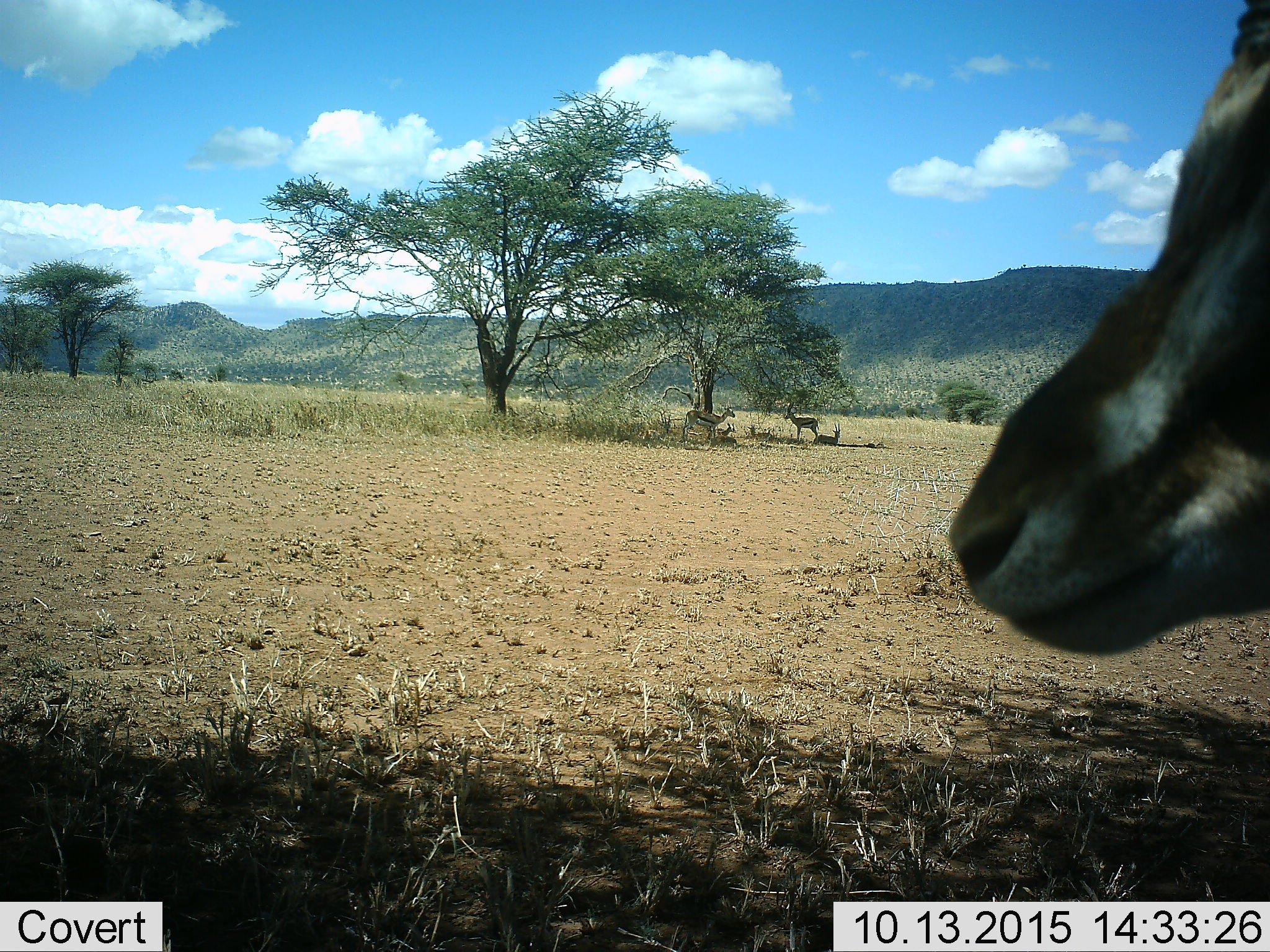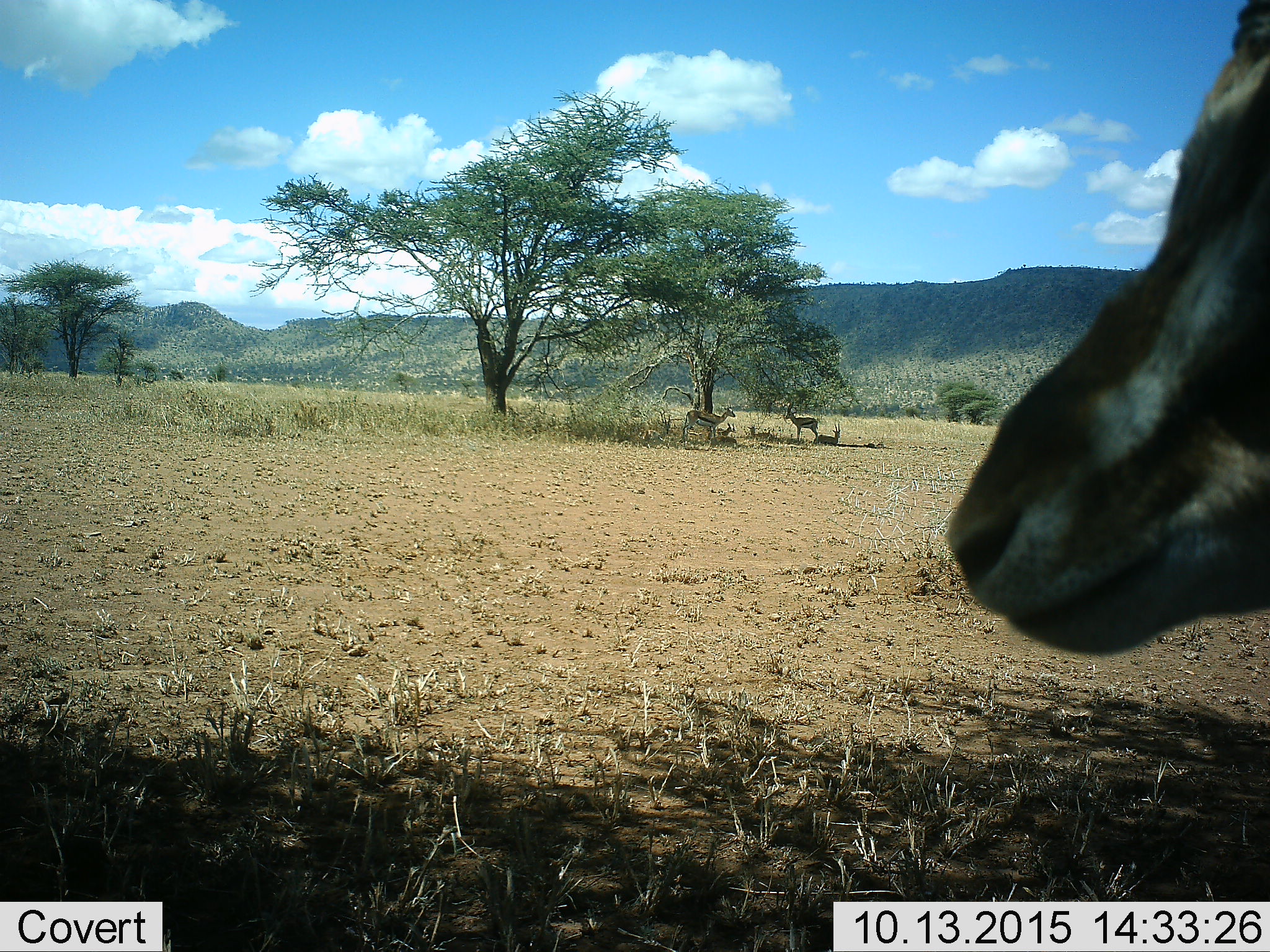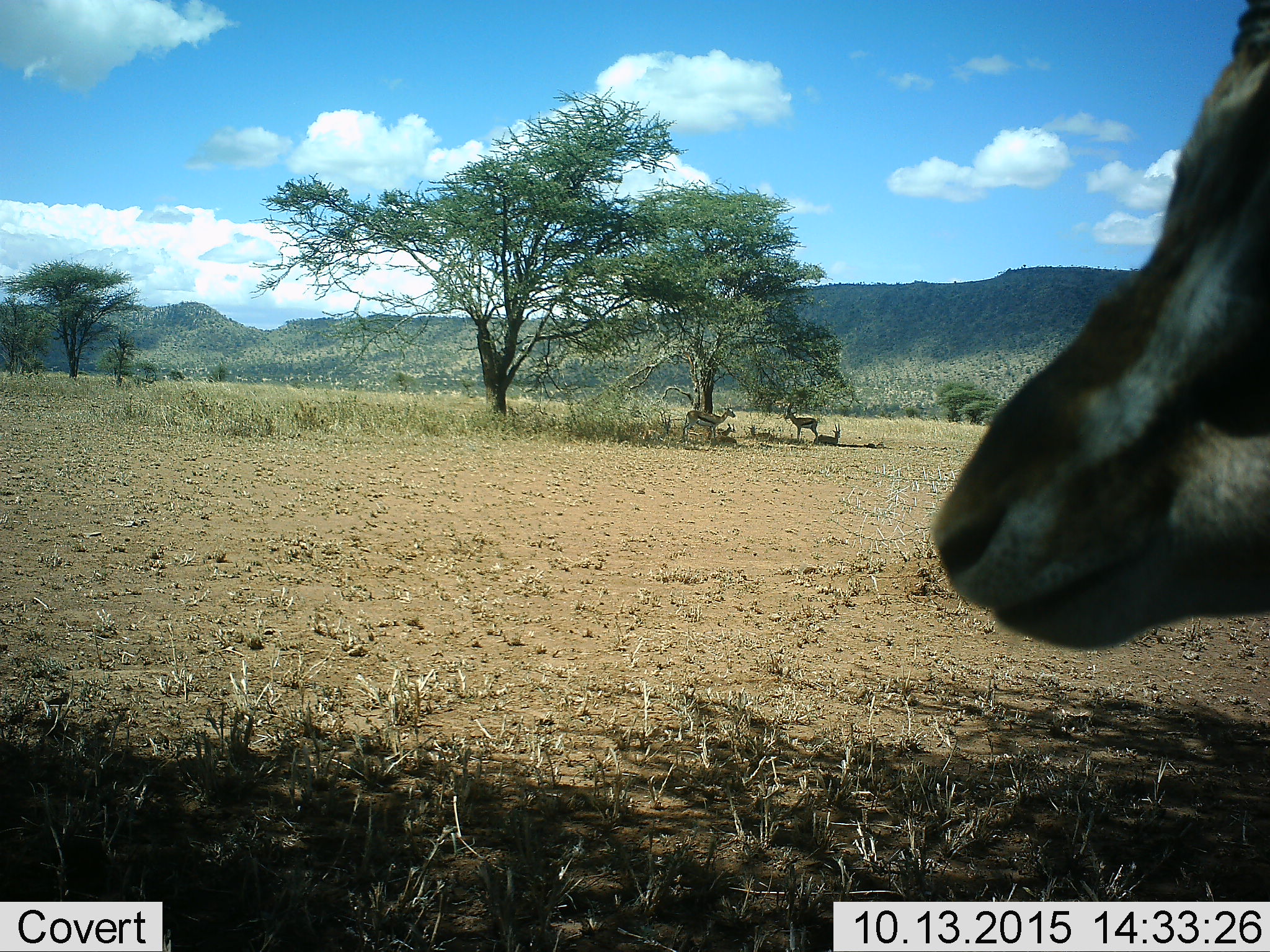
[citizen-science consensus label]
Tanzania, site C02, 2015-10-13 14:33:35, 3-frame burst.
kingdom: Animalia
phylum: Chordata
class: Mammalia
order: Artiodactyla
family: Bovidae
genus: Eudorcas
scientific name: Eudorcas thomsonii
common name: thomson's gazelle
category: gazellethomsons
Gazellethomsons (thomson's gazelle) (Eudorcas thomsonii), count 6. Behavior (volunteer vote fractions): standing 88%, resting 88%, moving 6%, interacting 0%. Young present (vote fraction): 19%. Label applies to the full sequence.